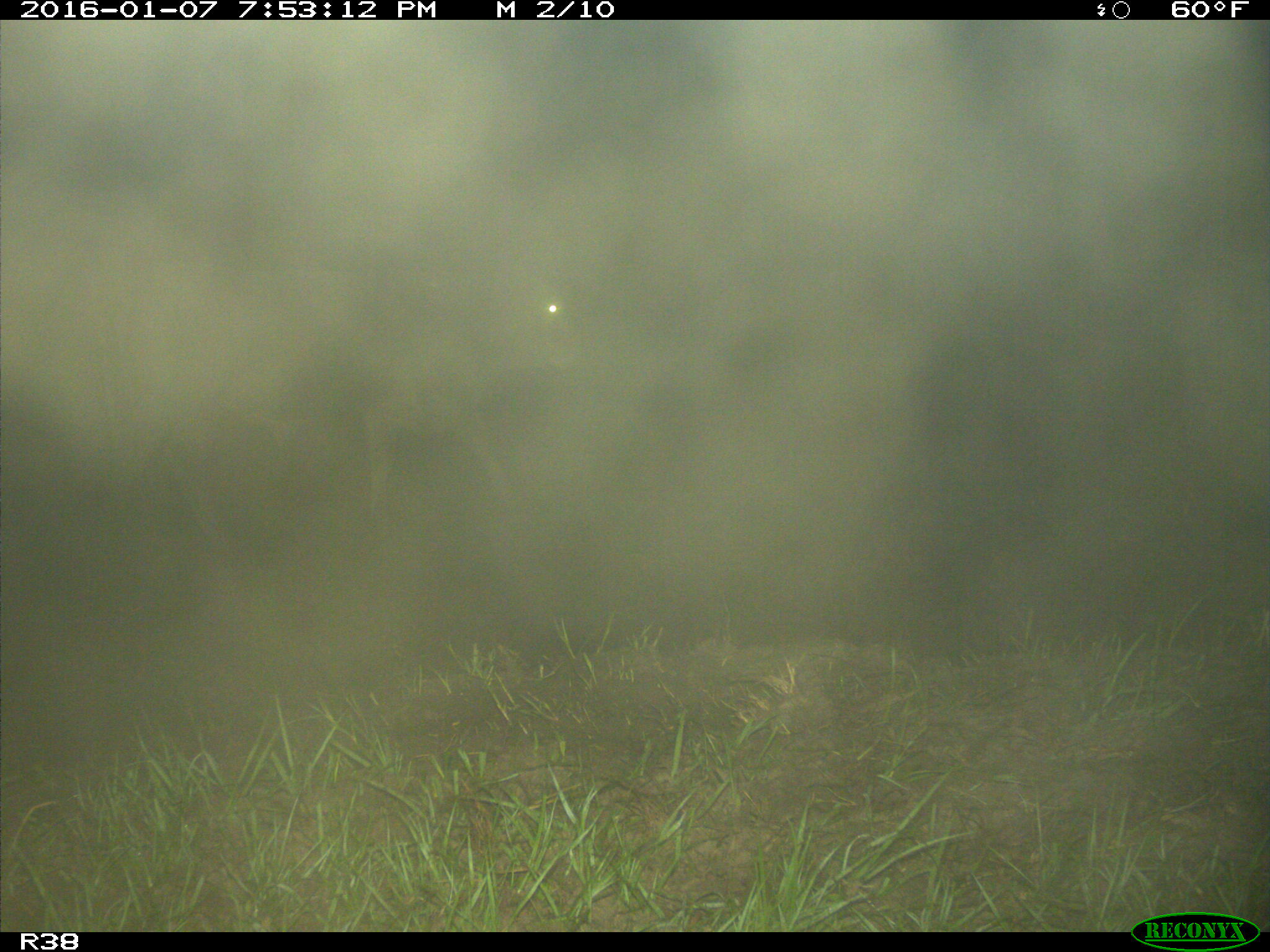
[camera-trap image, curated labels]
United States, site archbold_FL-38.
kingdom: Animalia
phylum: Chordata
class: Mammalia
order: Artiodactyla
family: Bovidae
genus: Bos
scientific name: Bos taurus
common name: domestic cow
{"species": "Bos taurus (domestic cow)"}